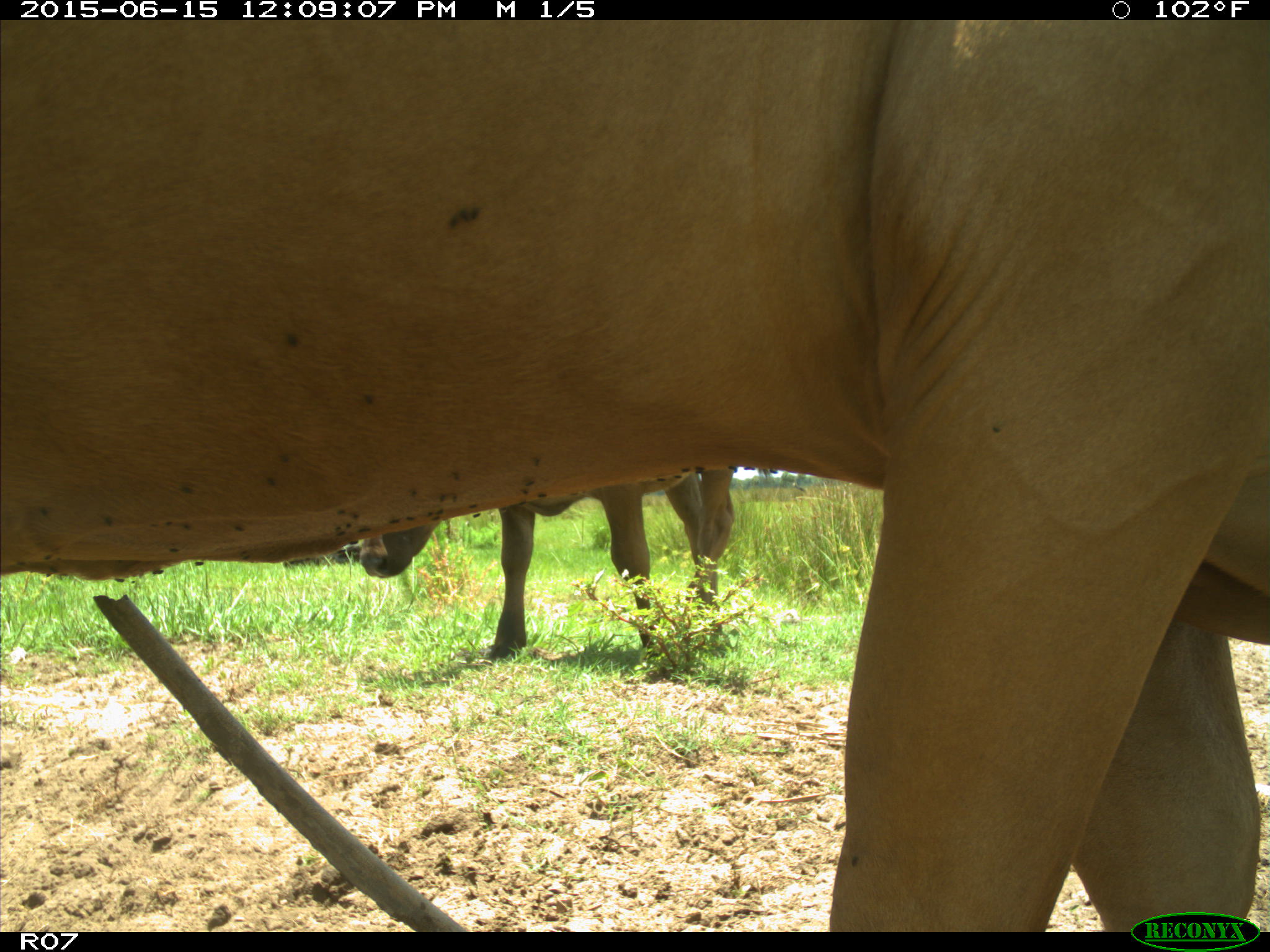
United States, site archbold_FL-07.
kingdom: Animalia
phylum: Chordata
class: Mammalia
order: Artiodactyla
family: Bovidae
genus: Bos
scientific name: Bos taurus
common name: domestic cow